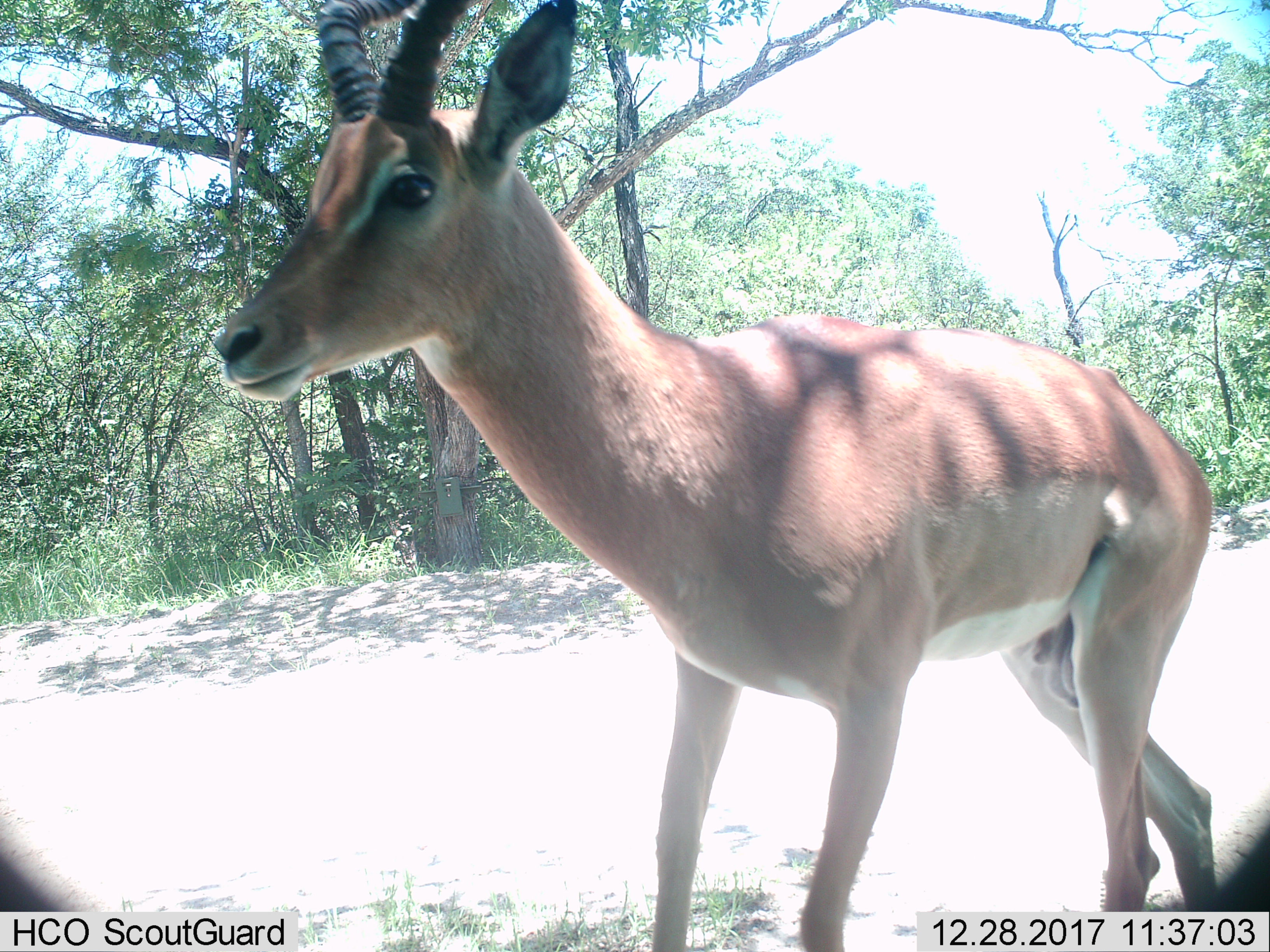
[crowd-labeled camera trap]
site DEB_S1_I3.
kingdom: Animalia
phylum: Chordata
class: Mammalia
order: Artiodactyla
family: Bovidae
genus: Aepyceros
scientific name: Aepyceros melampus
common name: impala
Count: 1.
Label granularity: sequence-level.